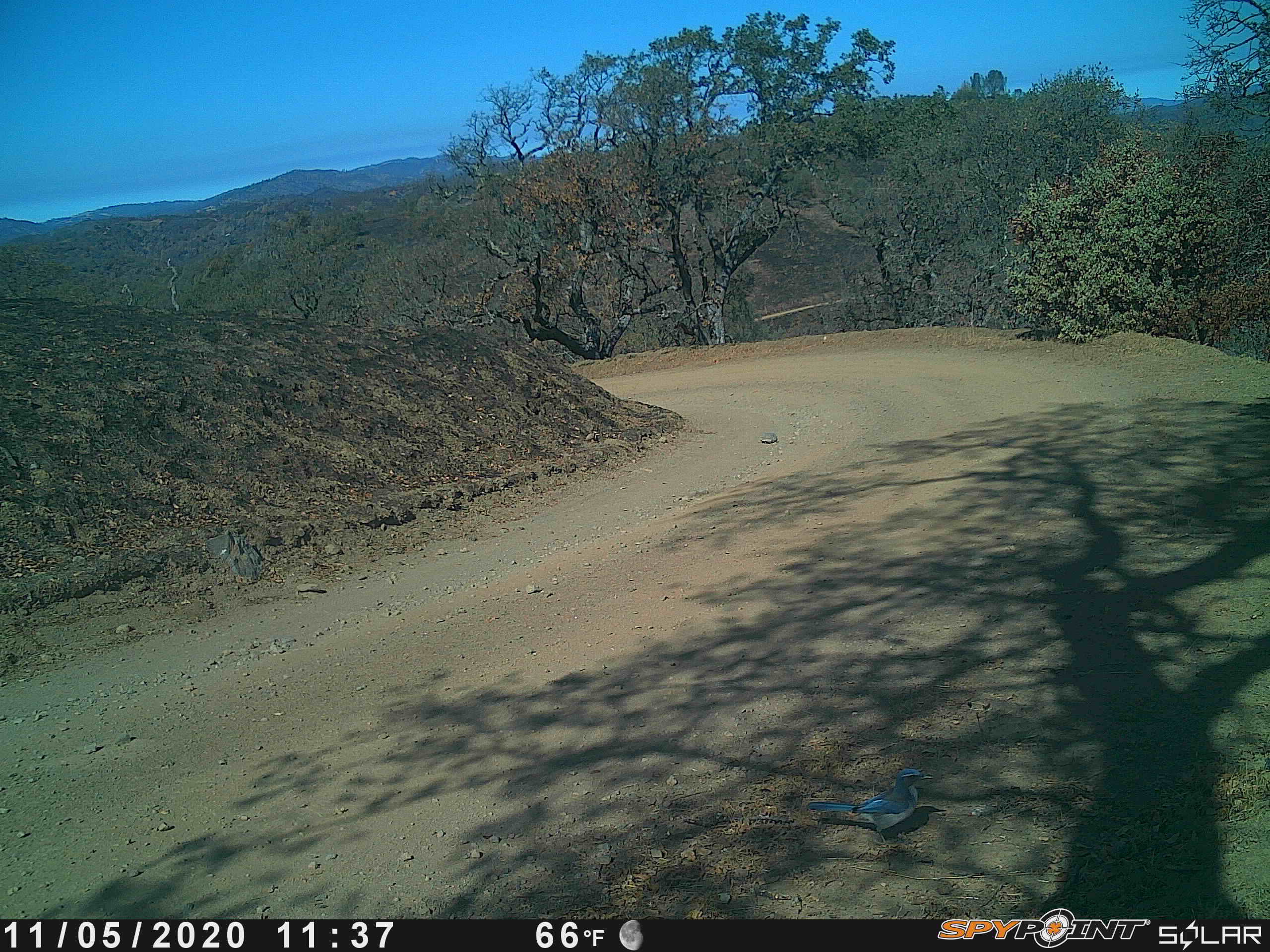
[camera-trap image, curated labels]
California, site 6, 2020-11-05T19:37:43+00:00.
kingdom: Animalia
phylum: Chordata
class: Aves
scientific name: Aves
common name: bird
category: unknown bird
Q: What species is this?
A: Unknown bird (bird) (Aves).